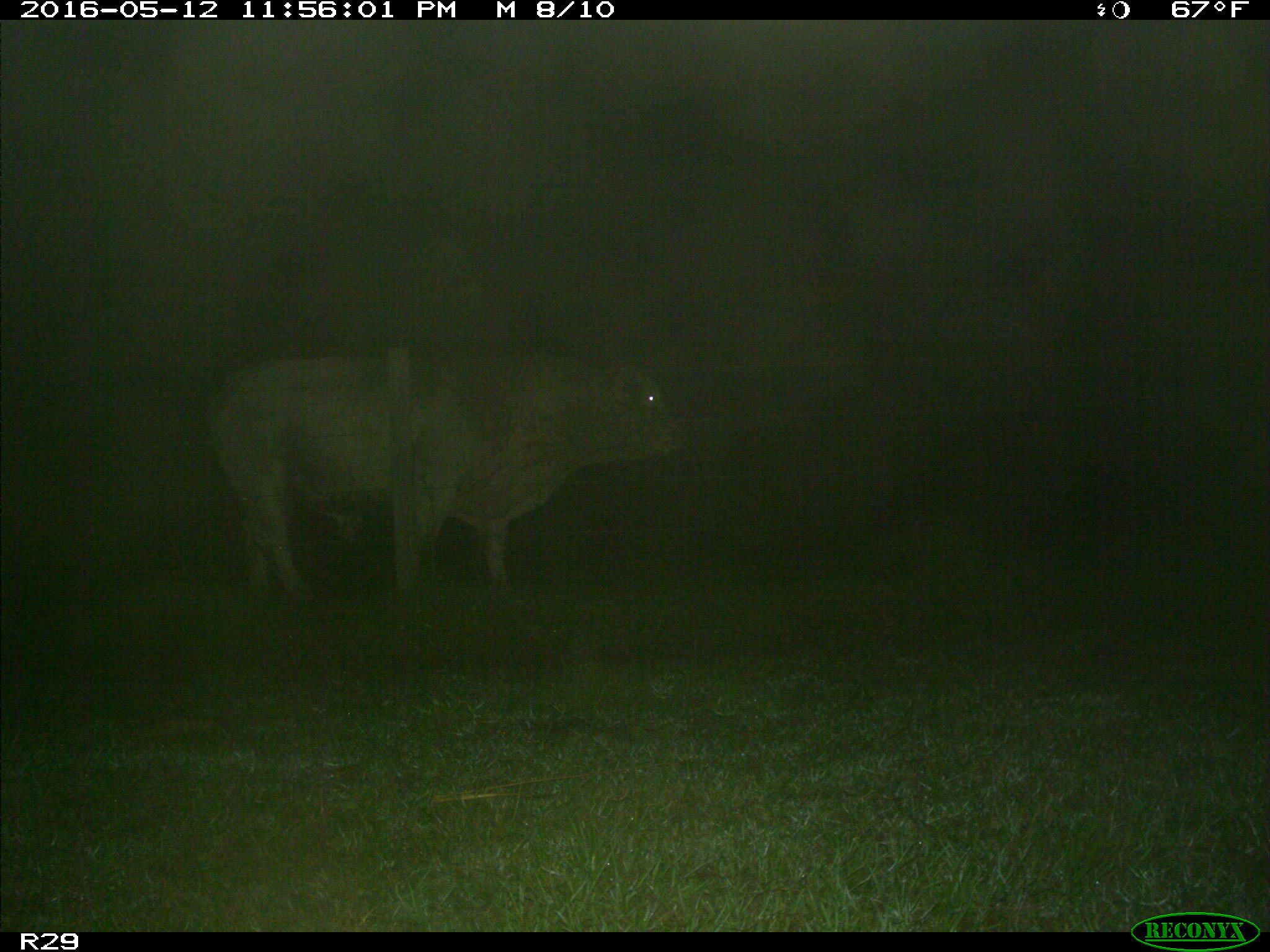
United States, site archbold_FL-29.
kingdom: Animalia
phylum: Chordata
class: Mammalia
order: Artiodactyla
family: Bovidae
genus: Bos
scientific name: Bos taurus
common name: domestic cow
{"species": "Bos taurus (domestic cow)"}